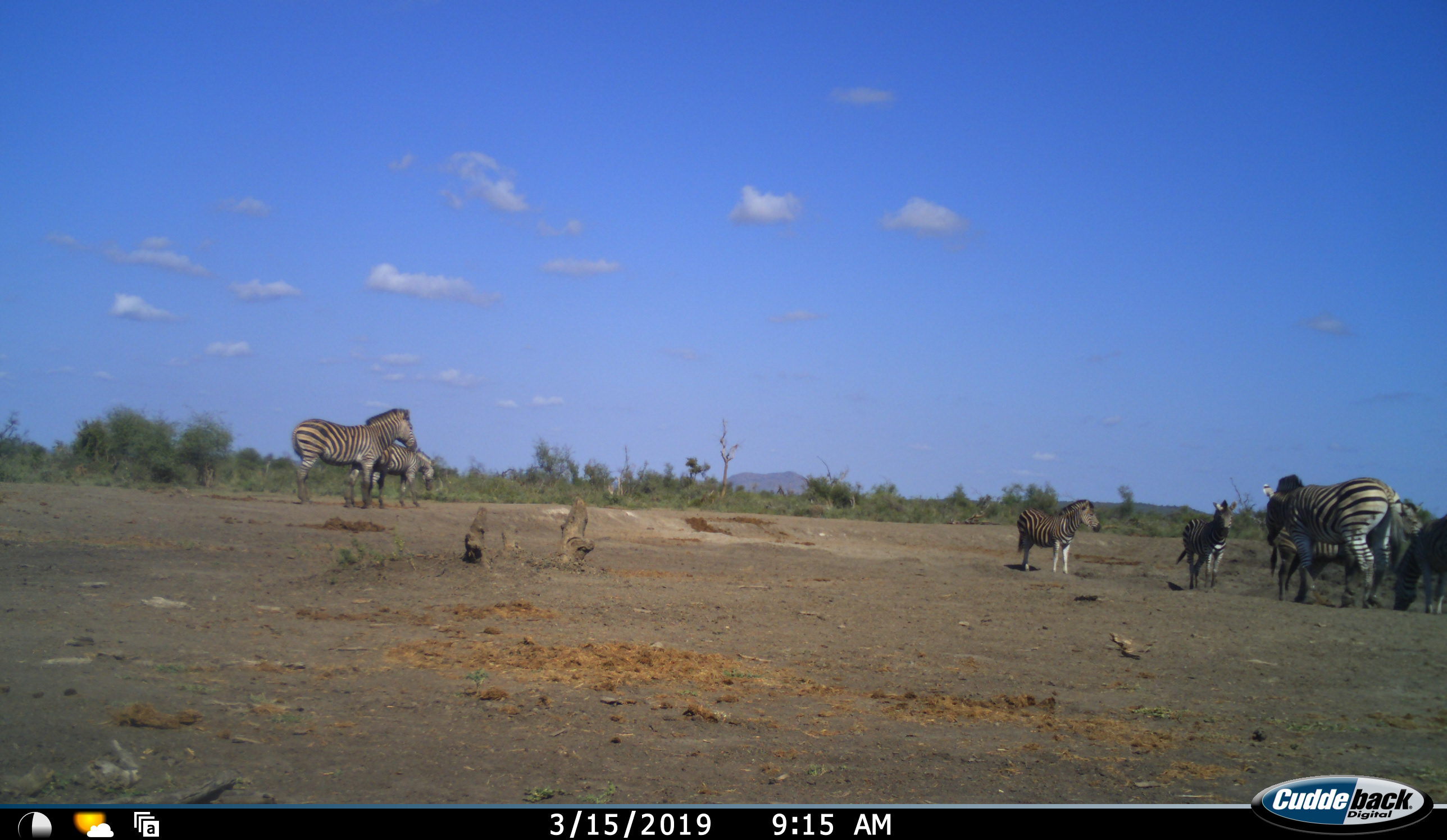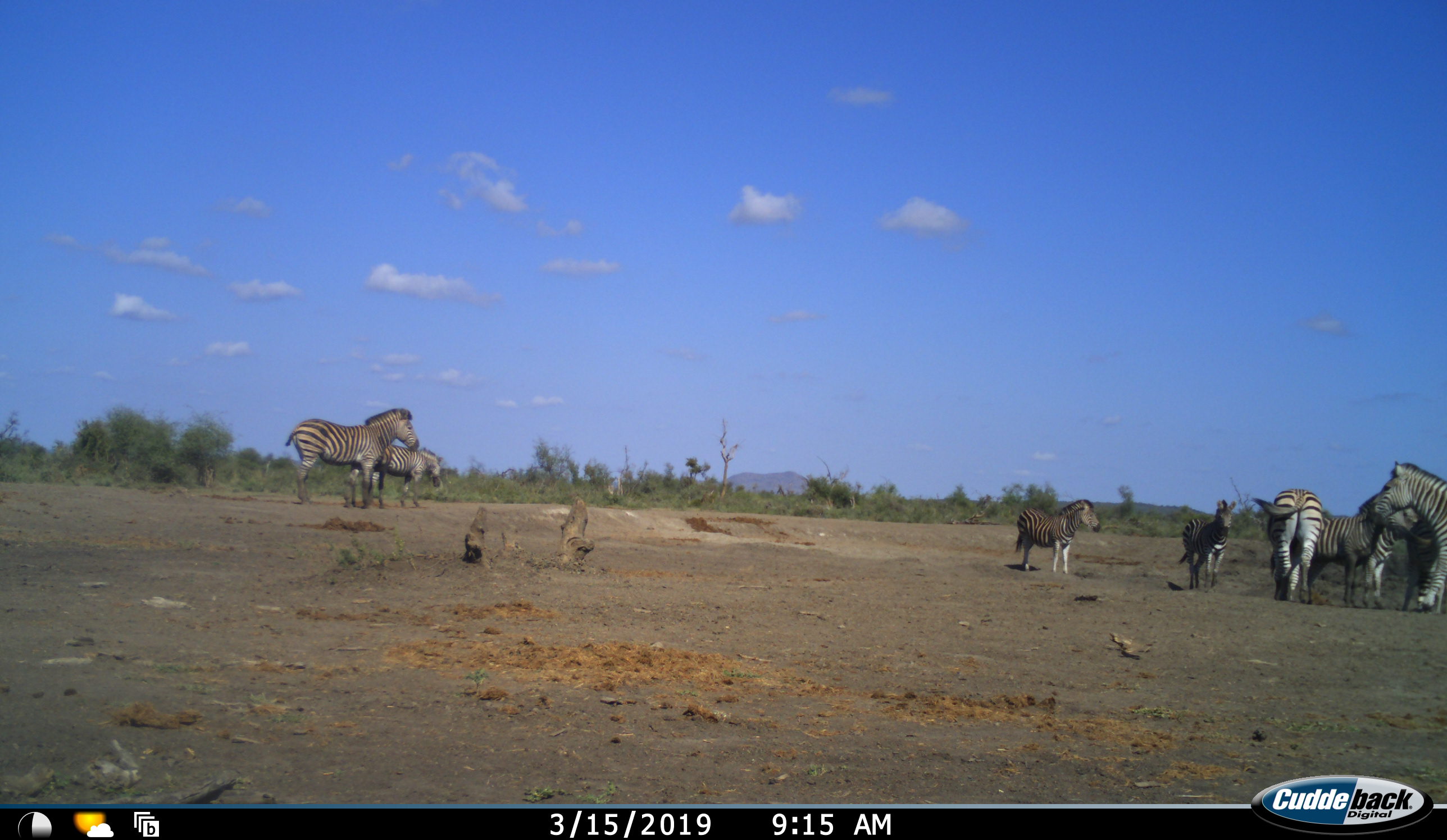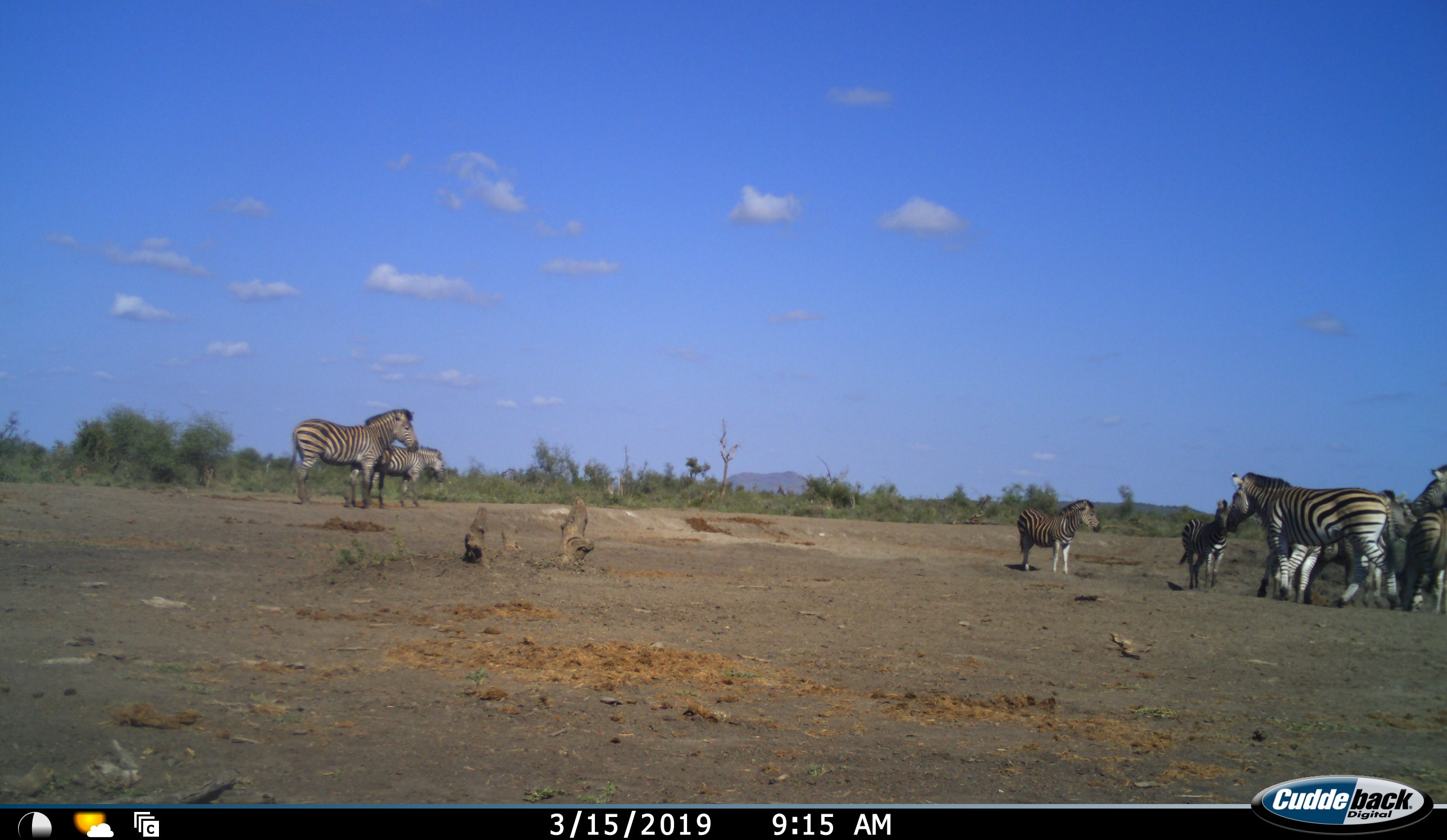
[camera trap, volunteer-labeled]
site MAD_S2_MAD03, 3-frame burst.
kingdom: Animalia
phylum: Chordata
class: Mammalia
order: Perissodactyla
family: Equidae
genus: Equus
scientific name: Equus quagga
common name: plains zebra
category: zebraplains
Zebraplains (plains zebra) (Equus quagga), count 8. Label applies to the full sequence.